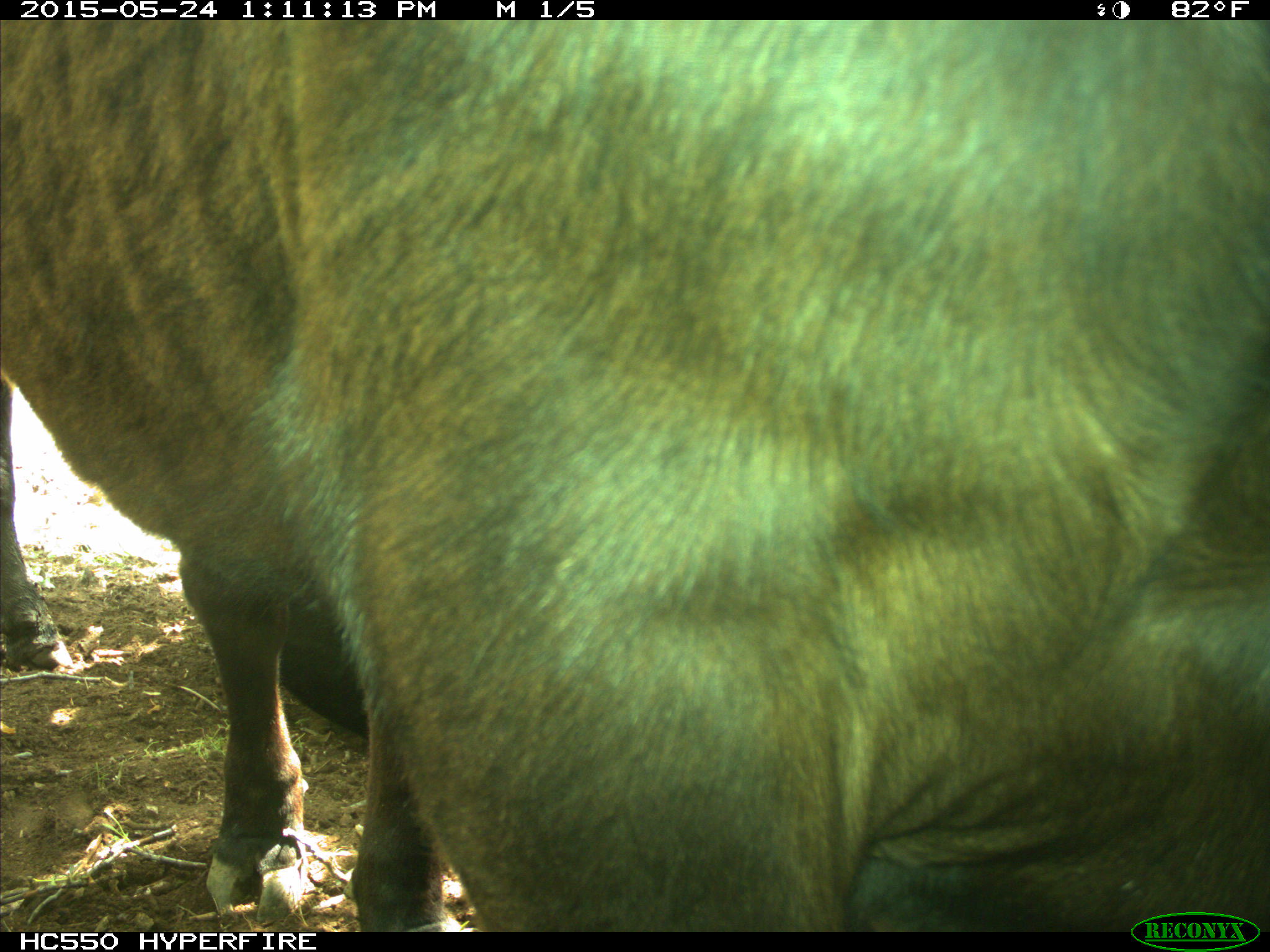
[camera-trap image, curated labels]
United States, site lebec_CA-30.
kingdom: Animalia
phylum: Chordata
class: Mammalia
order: Artiodactyla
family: Bovidae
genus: Bos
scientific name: Bos taurus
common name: domestic cow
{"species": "Bos taurus (domestic cow)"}